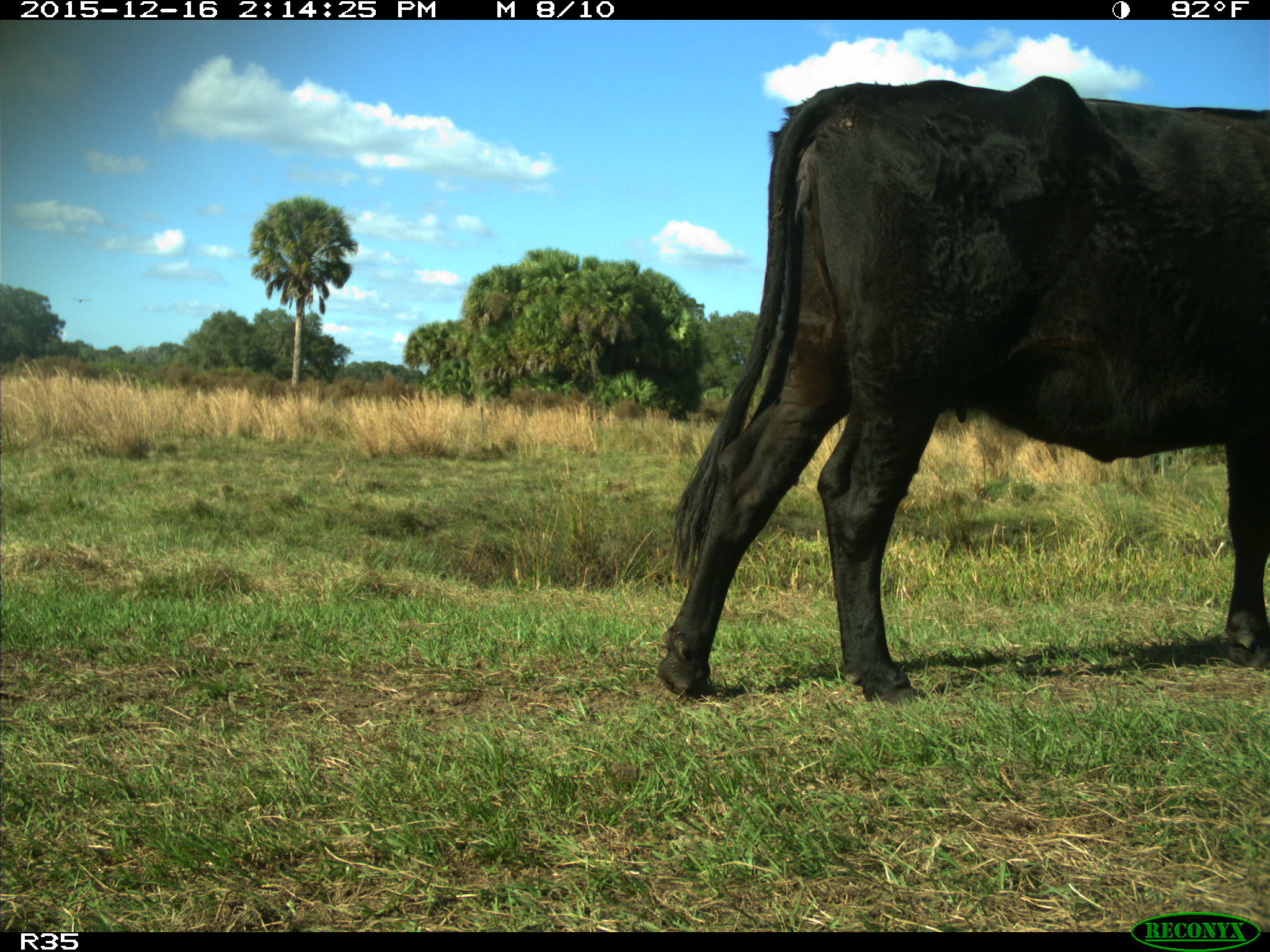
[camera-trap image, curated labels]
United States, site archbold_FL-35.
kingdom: Animalia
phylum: Chordata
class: Mammalia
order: Artiodactyla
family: Bovidae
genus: Bos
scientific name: Bos taurus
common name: domestic cow